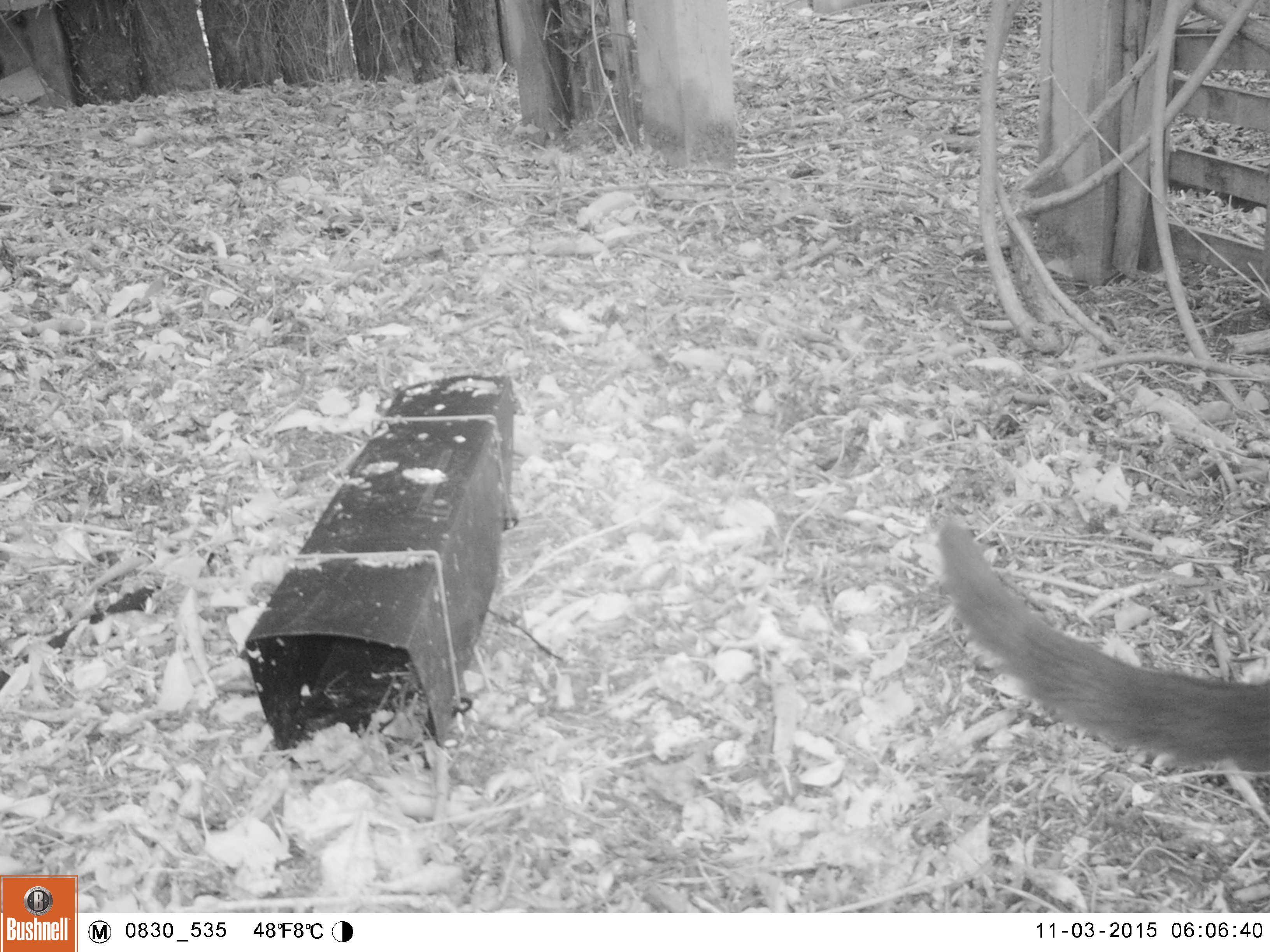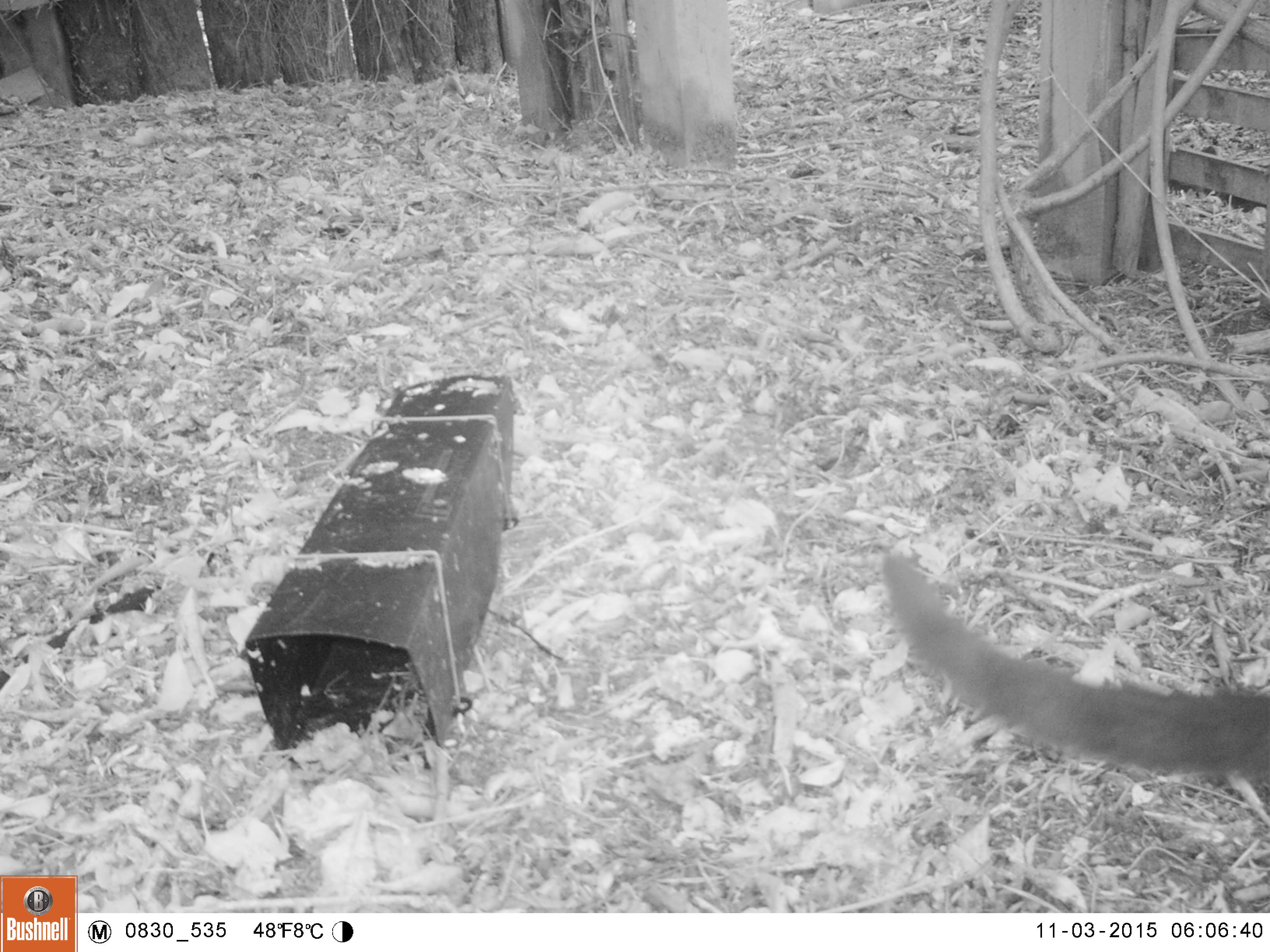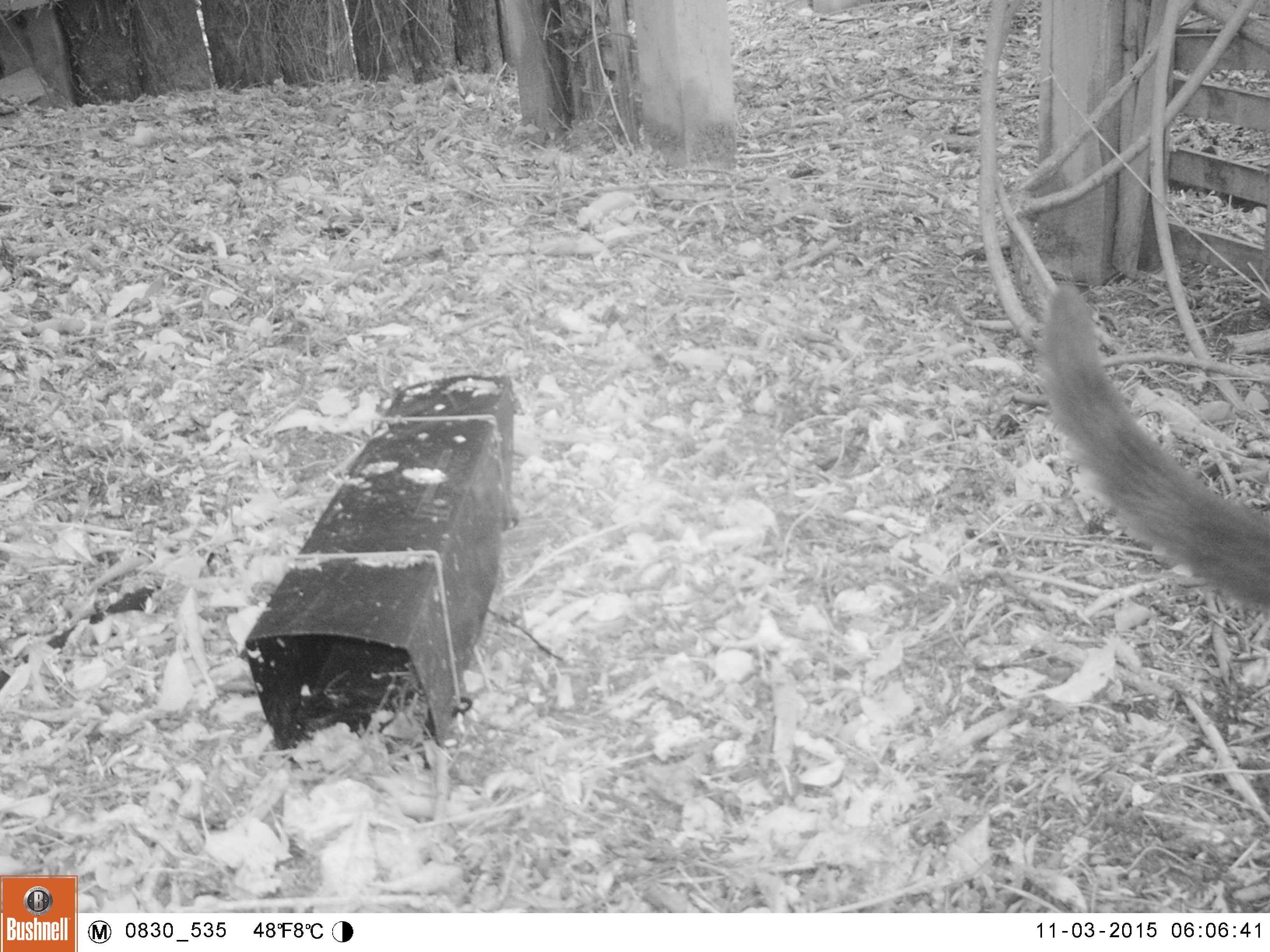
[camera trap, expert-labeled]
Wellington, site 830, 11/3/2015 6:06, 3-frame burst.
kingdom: Animalia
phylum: Chordata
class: Mammalia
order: Carnivora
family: Felidae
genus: Felis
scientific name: Felis catus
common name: cat